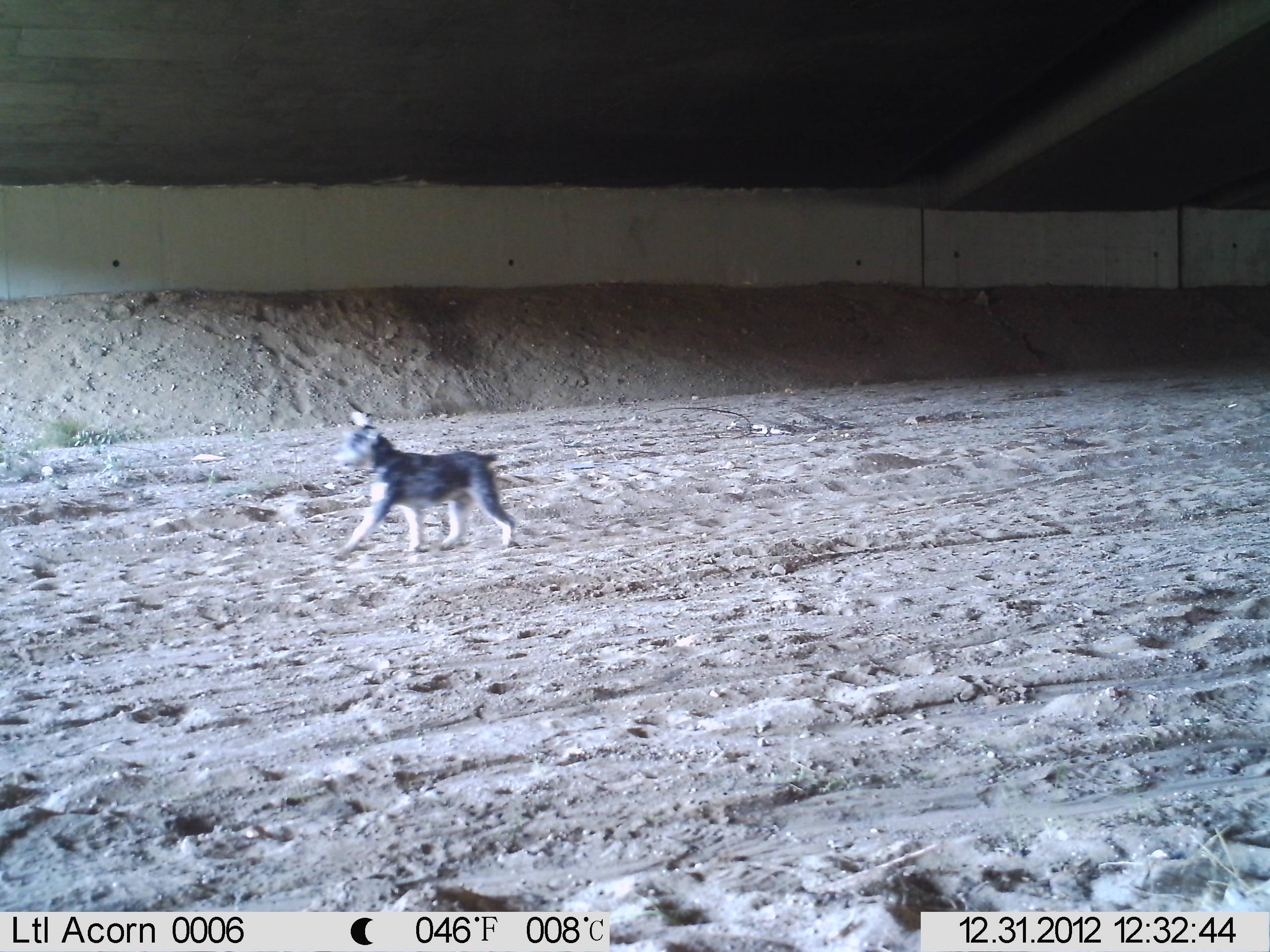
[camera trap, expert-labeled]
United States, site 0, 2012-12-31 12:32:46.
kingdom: Animalia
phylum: Chordata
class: Mammalia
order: Carnivora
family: Canidae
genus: Canis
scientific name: Canis familiaris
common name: domestic dog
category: dog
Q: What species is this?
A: Dog (domestic dog) (Canis familiaris).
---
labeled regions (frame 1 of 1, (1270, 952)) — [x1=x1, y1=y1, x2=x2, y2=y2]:
dog: [x1=327, y1=395, x2=525, y2=568]